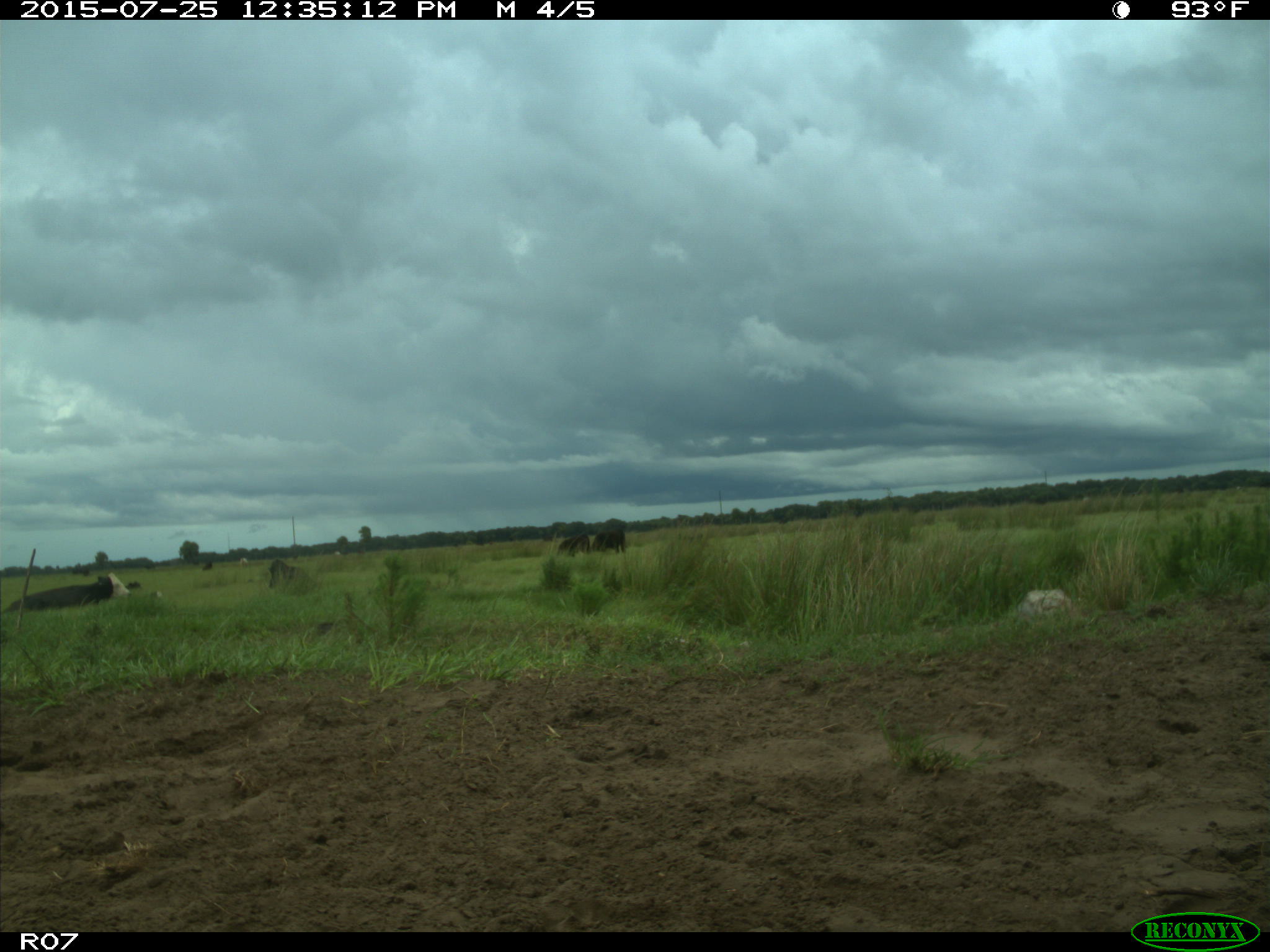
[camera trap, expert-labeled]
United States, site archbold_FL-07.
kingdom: Animalia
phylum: Chordata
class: Mammalia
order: Artiodactyla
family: Bovidae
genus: Bos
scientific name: Bos taurus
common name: domestic cow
Bos taurus (domestic cow).